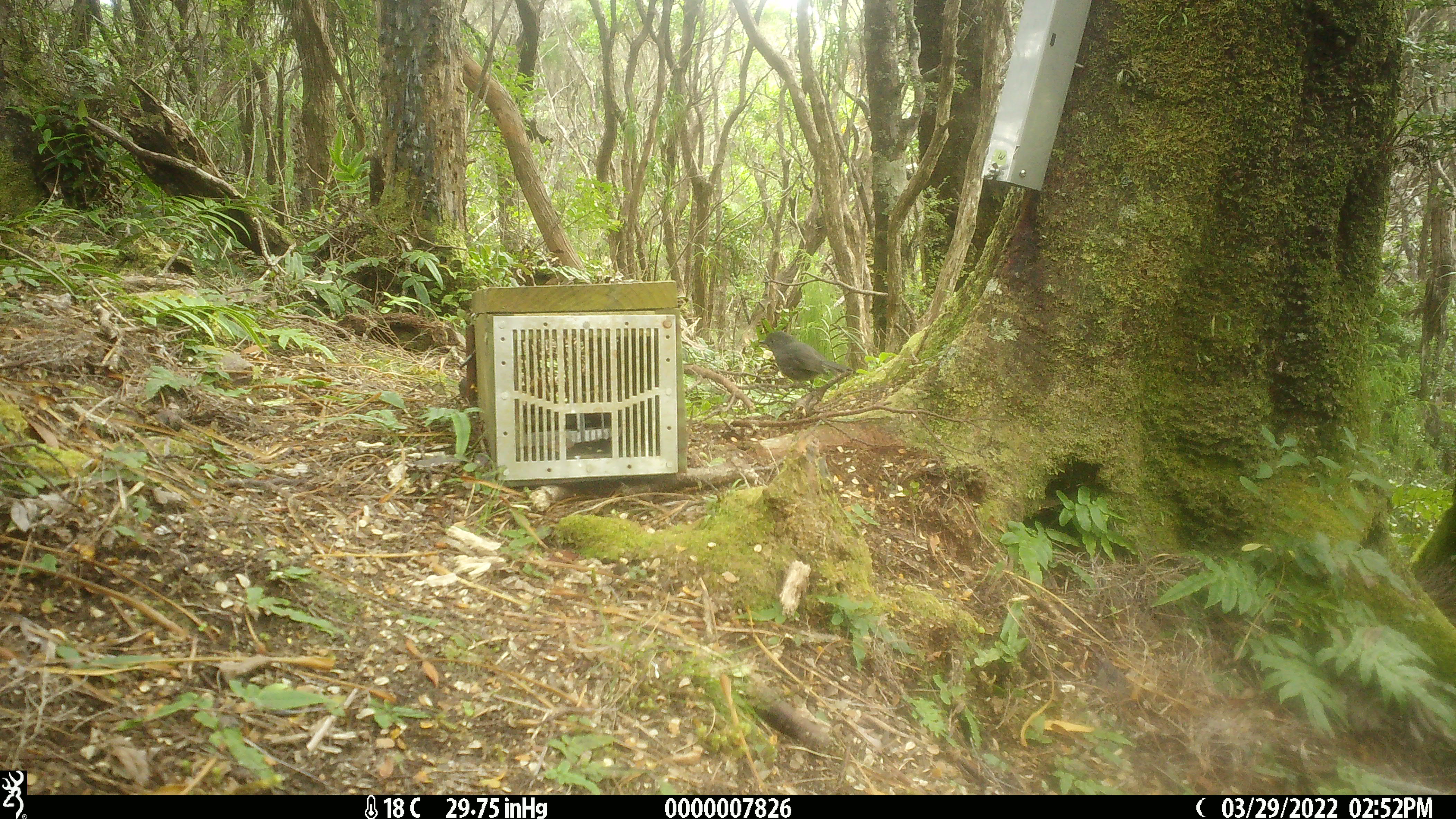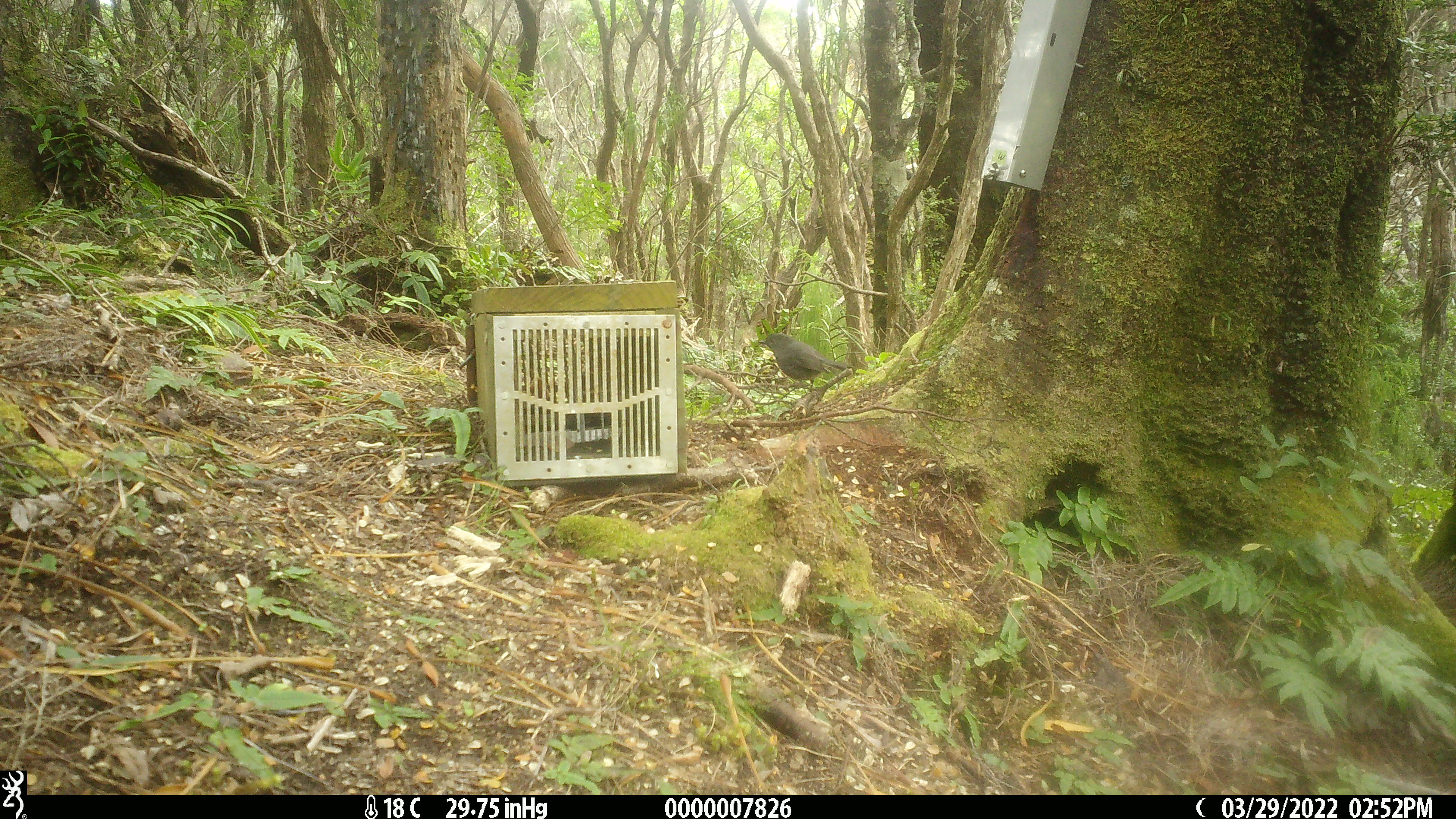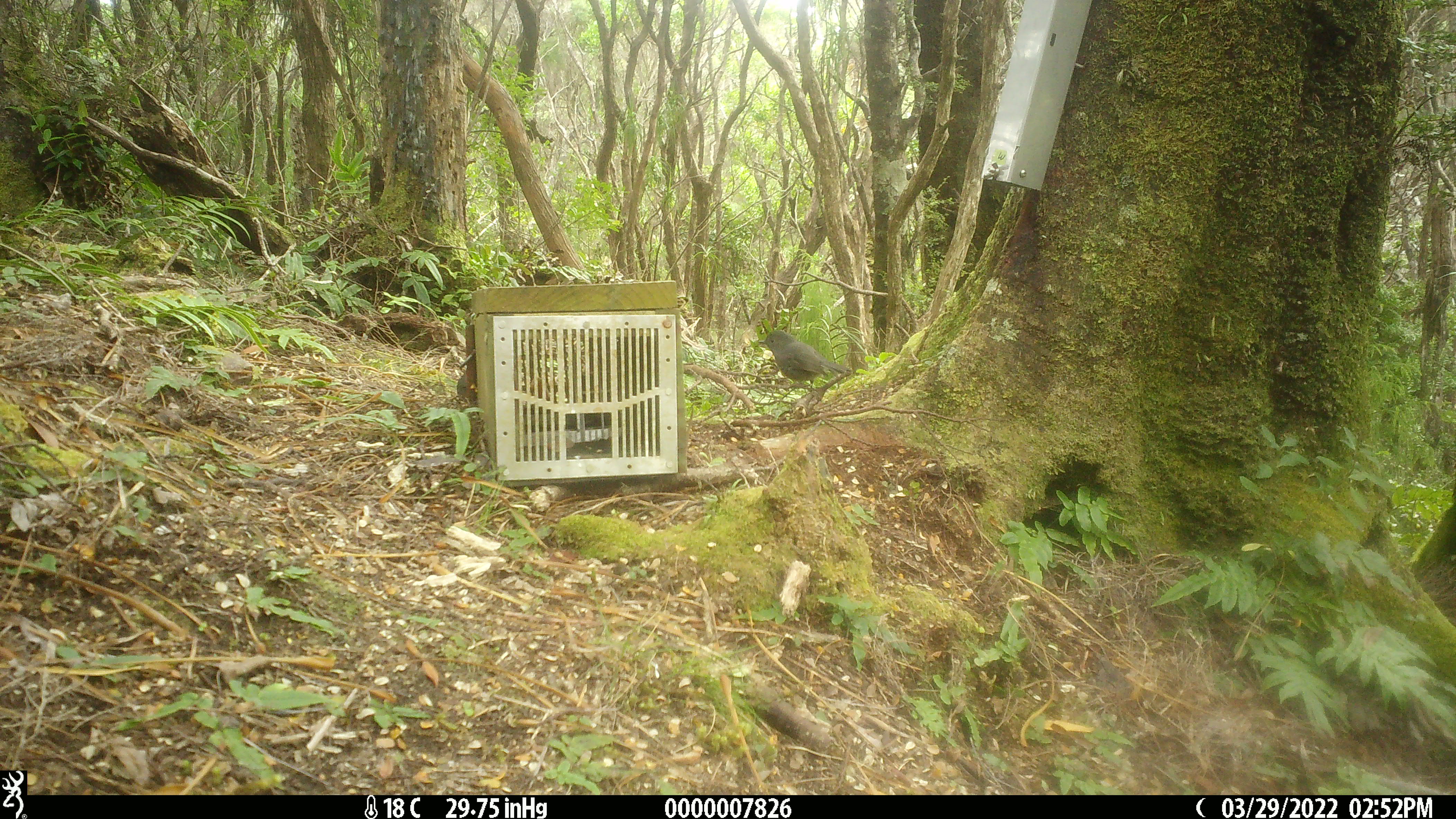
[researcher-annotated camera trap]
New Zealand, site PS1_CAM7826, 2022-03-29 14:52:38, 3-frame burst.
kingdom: Animalia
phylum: Chordata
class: Aves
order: Passeriformes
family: Petroicidae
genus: Petroica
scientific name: Petroica australis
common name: new zealand robin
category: robin